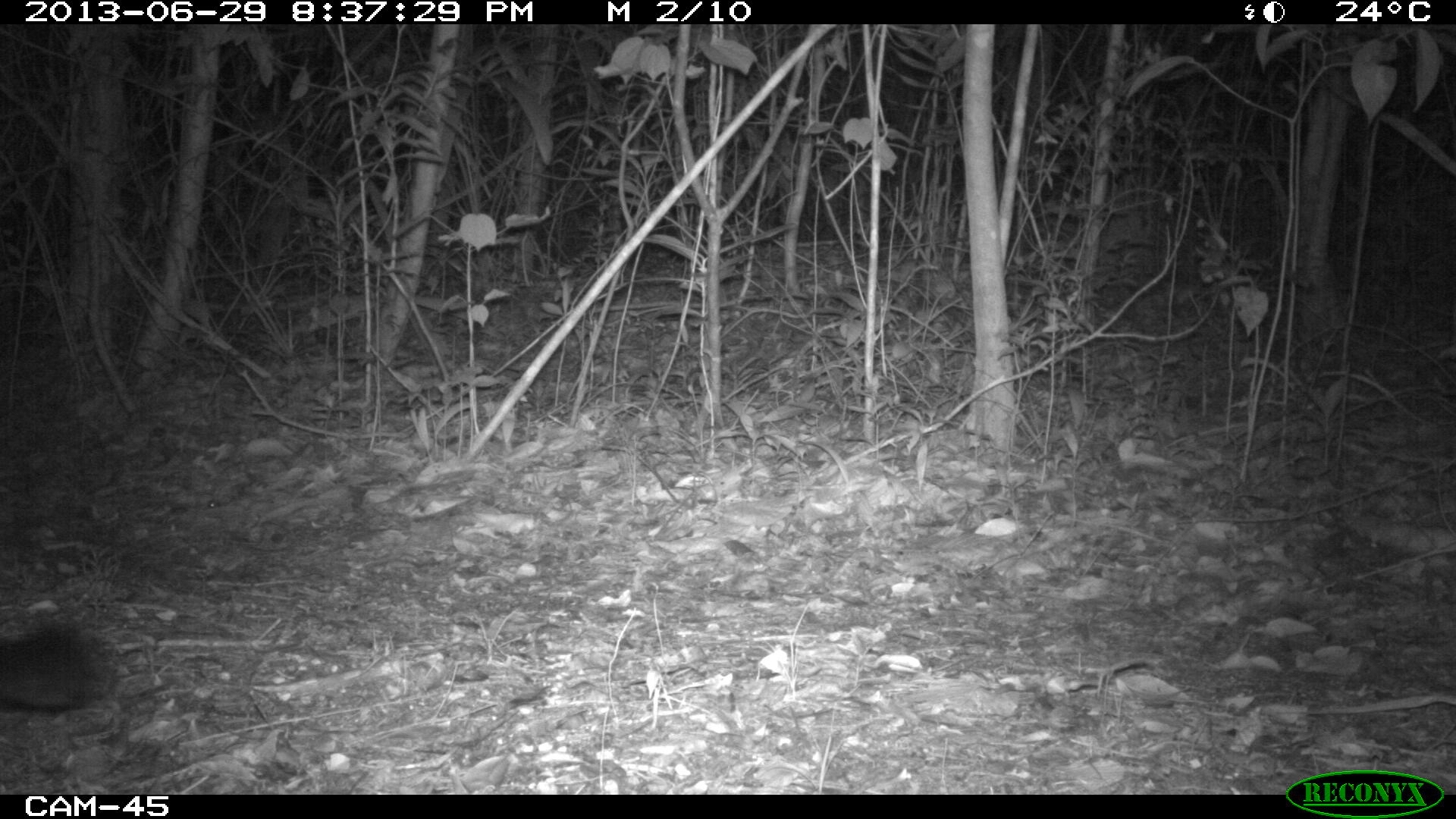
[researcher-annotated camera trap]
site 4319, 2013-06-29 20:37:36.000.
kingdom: Animalia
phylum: Chordata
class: Mammalia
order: Carnivora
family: Felidae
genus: Panthera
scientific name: Panthera onca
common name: jaguar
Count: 1.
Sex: male.